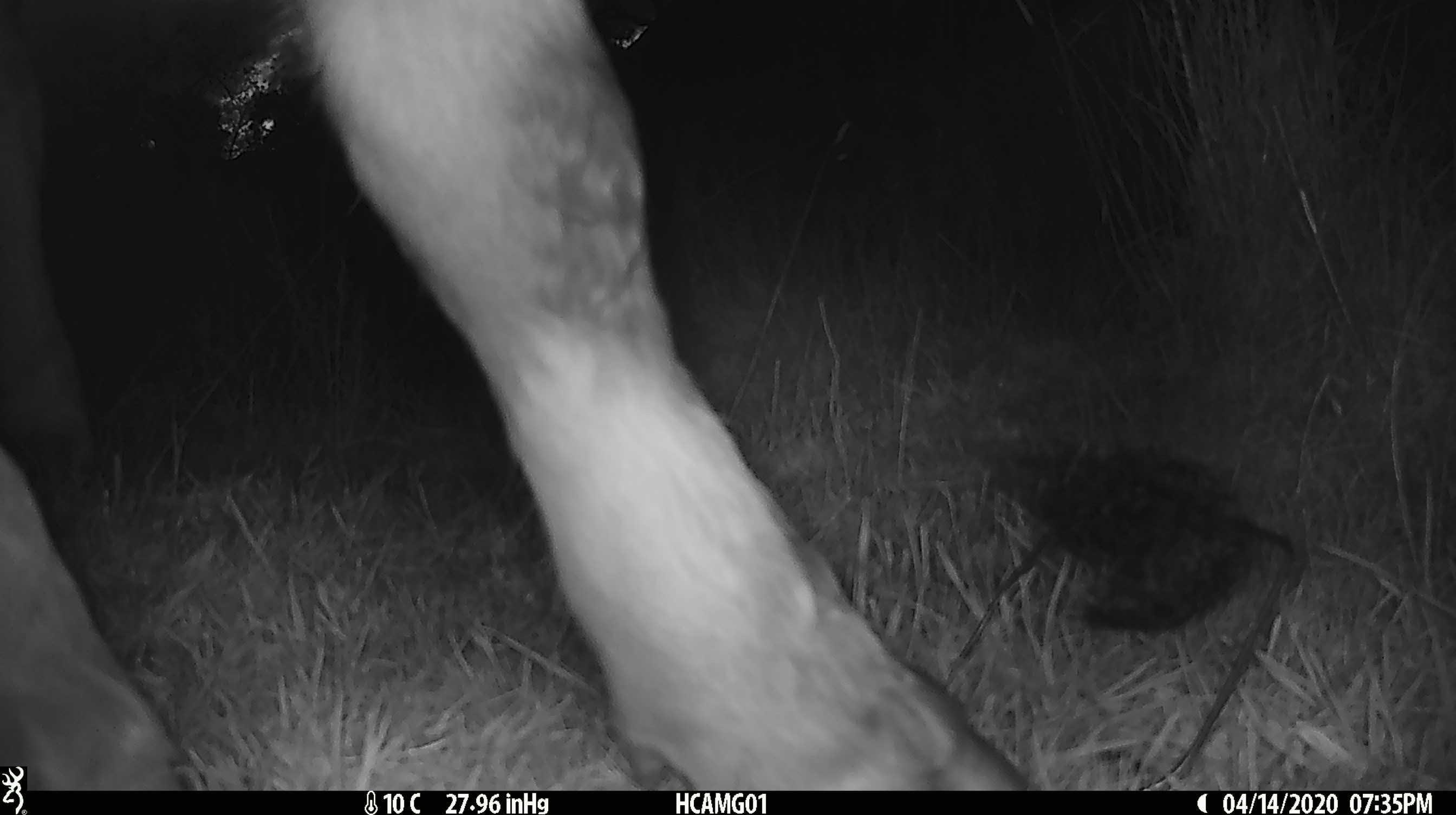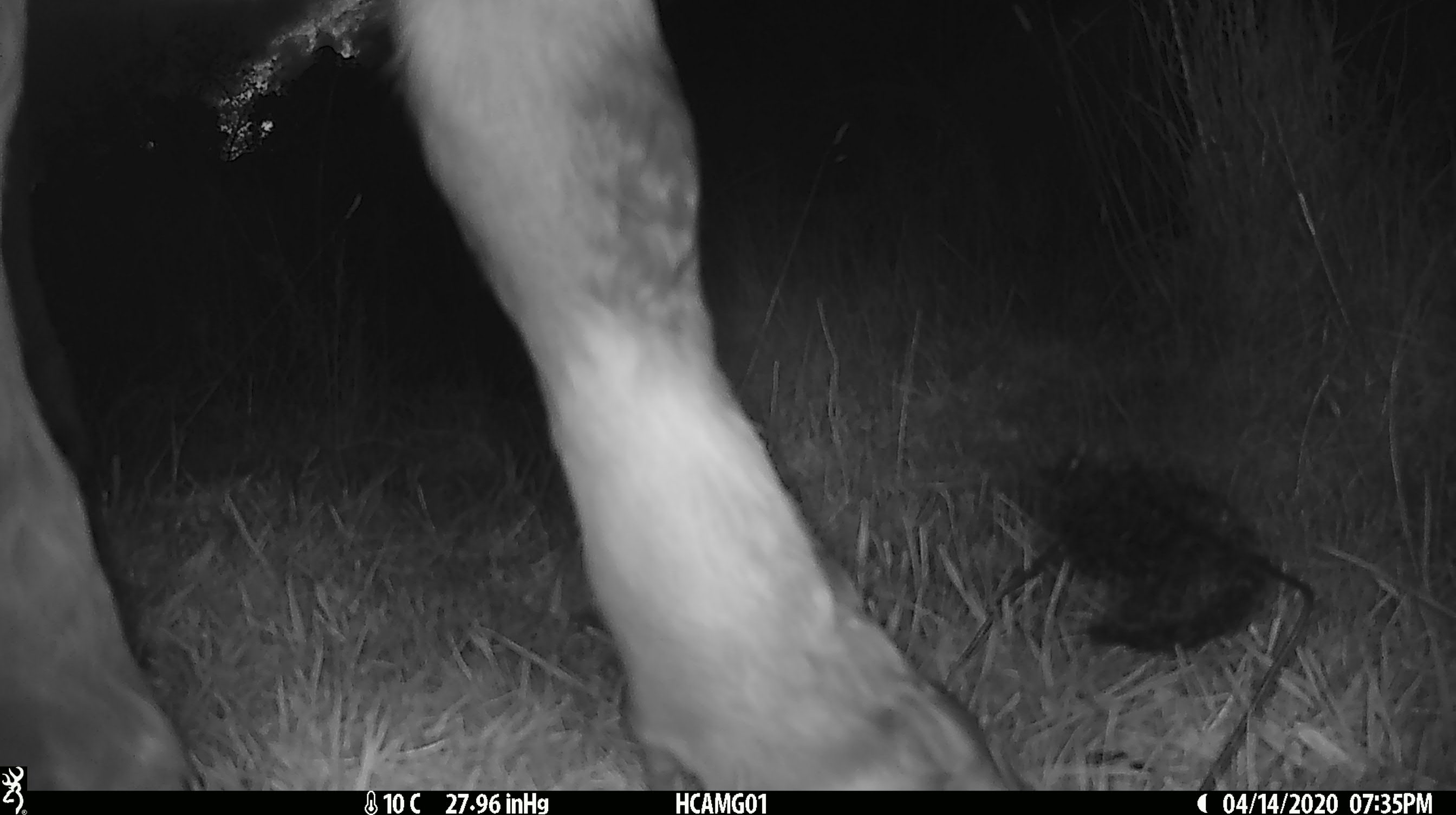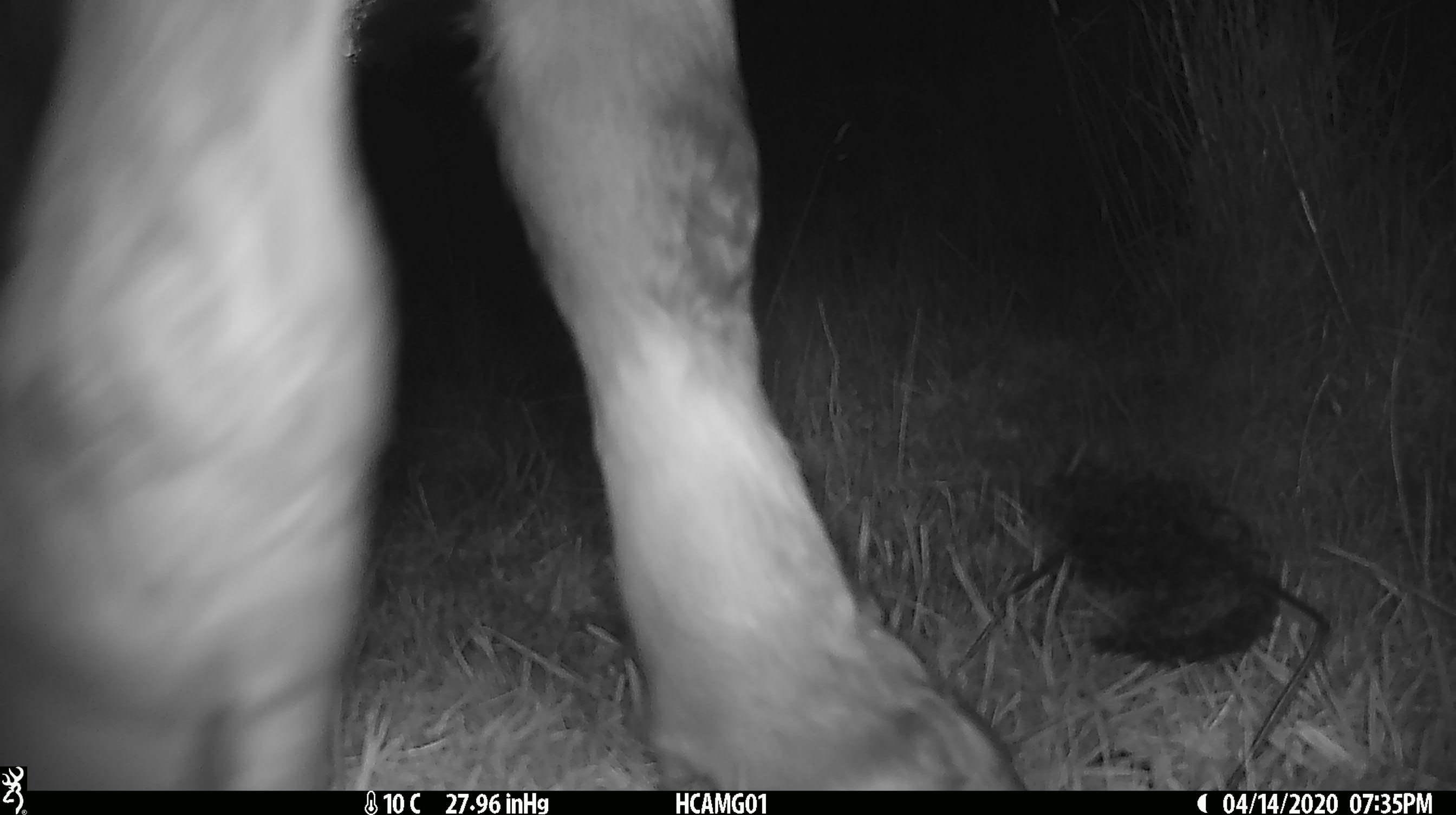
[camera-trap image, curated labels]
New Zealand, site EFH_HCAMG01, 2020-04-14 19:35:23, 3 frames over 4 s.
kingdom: Animalia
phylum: Chordata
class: Mammalia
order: Artiodactyla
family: Bovidae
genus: Bos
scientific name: Bos taurus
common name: domestic cow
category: cow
Cow (domestic cow) (Bos taurus).